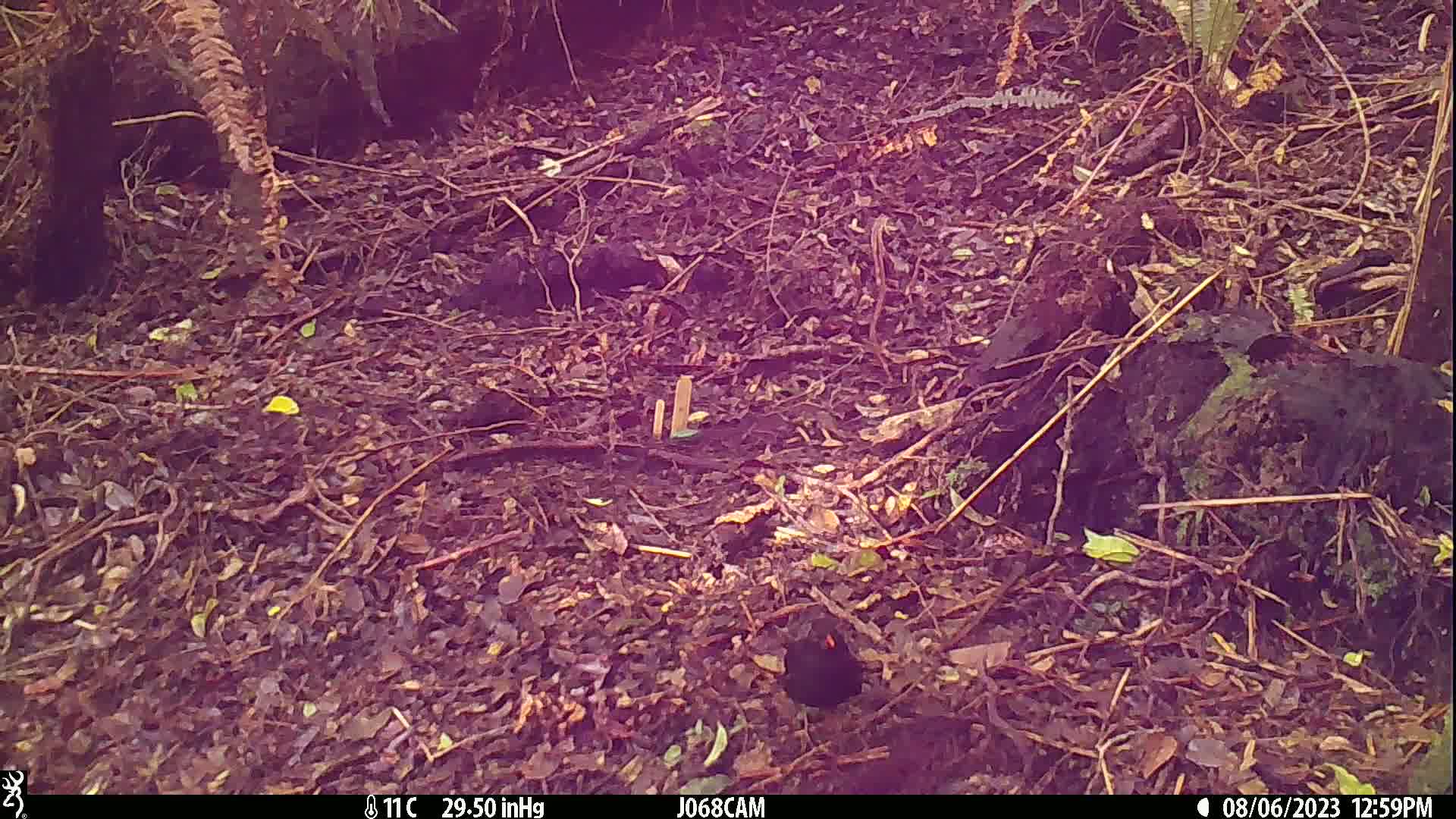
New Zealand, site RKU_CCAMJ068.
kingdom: Animalia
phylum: Chordata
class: Aves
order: Passeriformes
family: Turdidae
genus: Turdus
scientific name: Turdus merula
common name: eurasian blackbird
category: blackbird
Blackbird (eurasian blackbird) (Turdus merula).